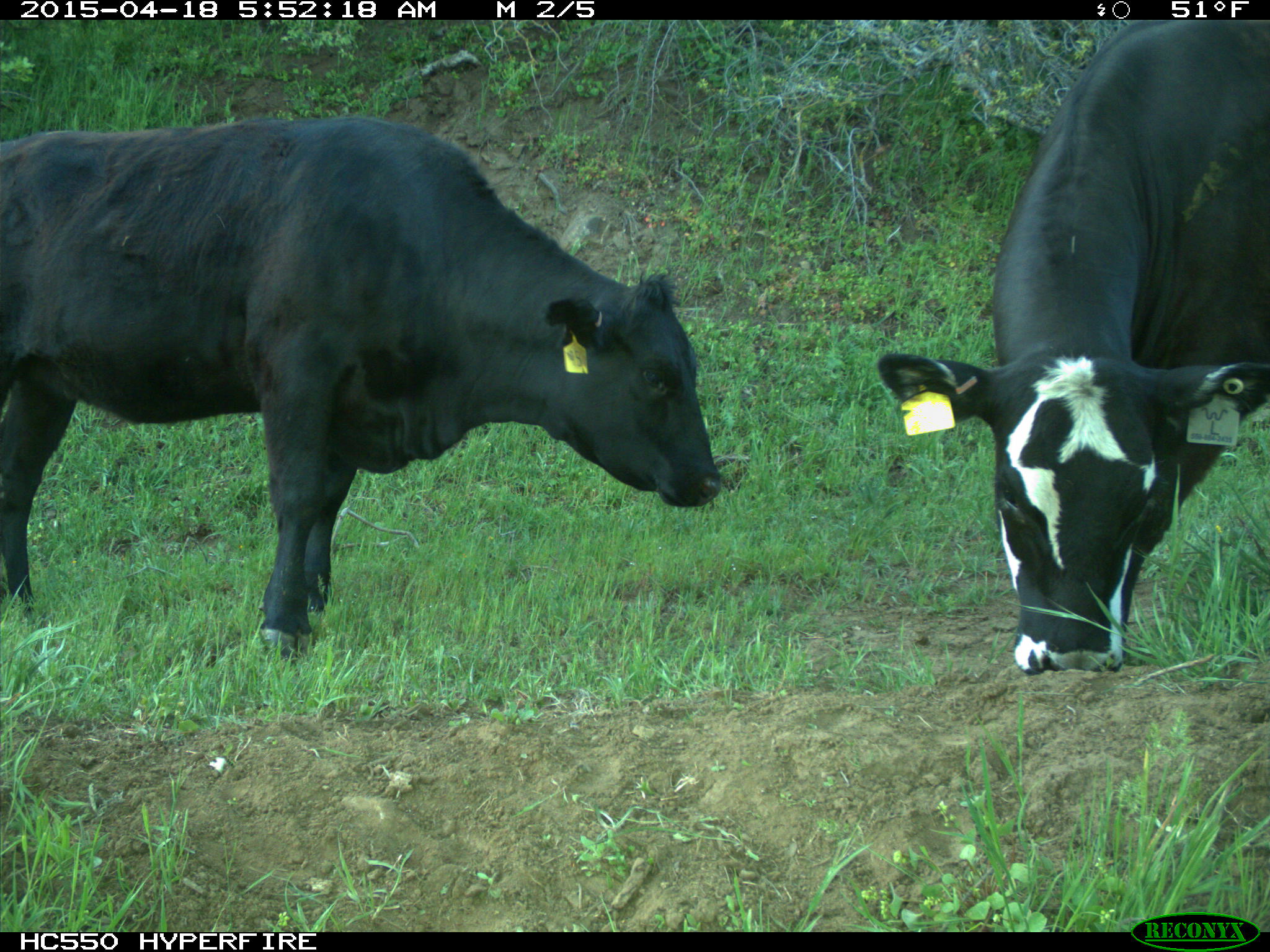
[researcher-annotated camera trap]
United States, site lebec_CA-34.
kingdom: Animalia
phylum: Chordata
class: Mammalia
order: Artiodactyla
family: Bovidae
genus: Bos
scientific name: Bos taurus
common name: domestic cow